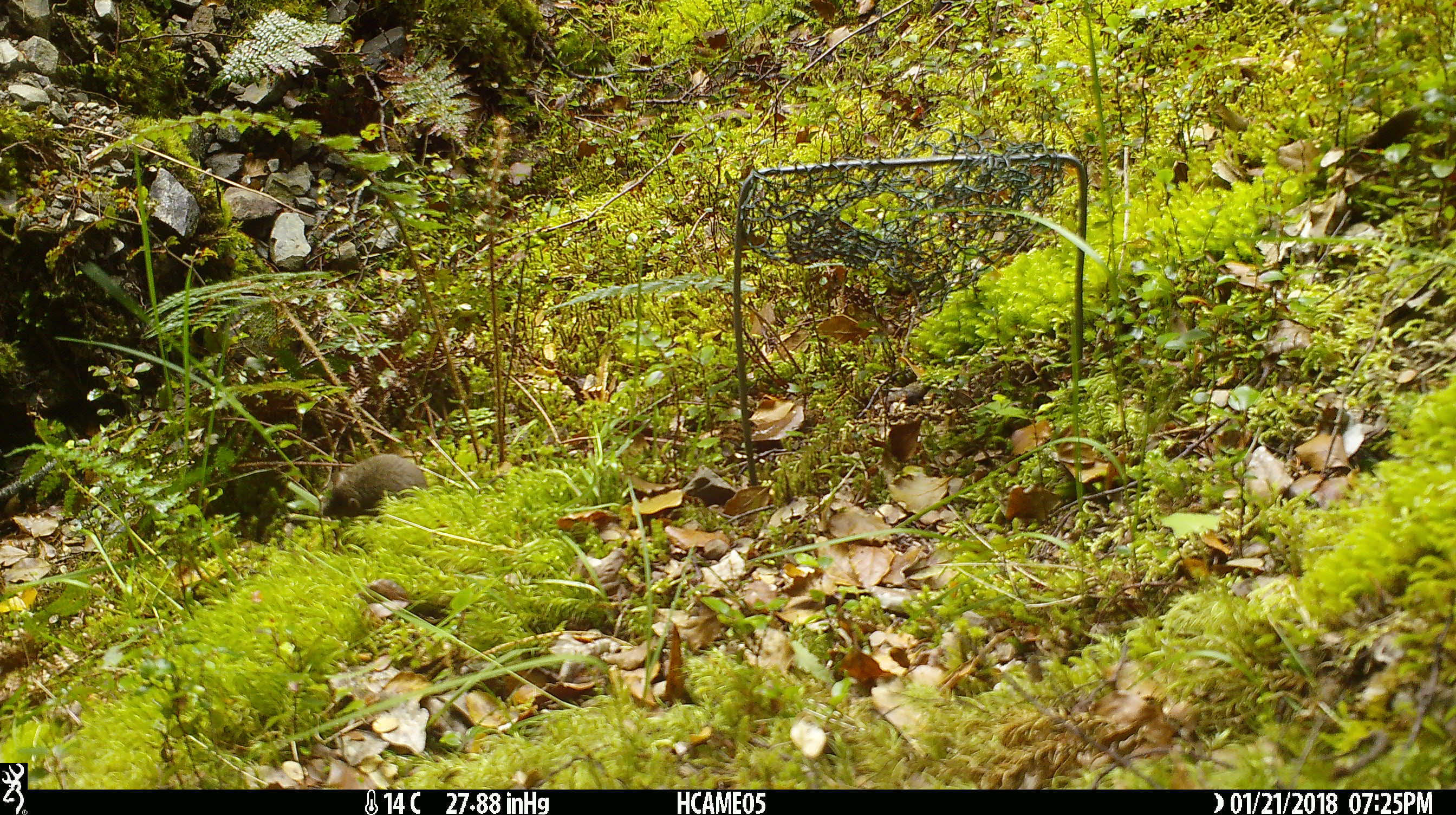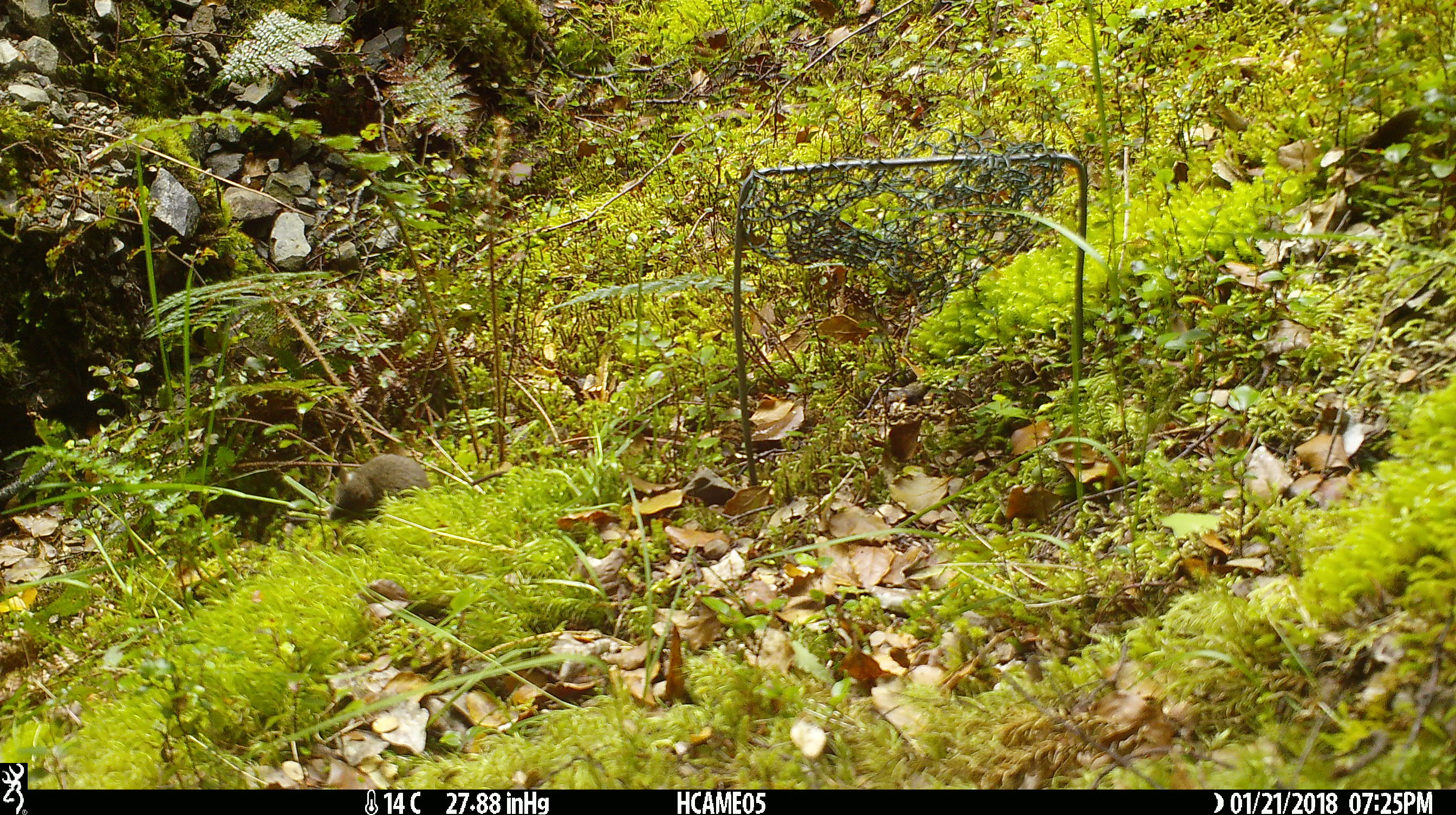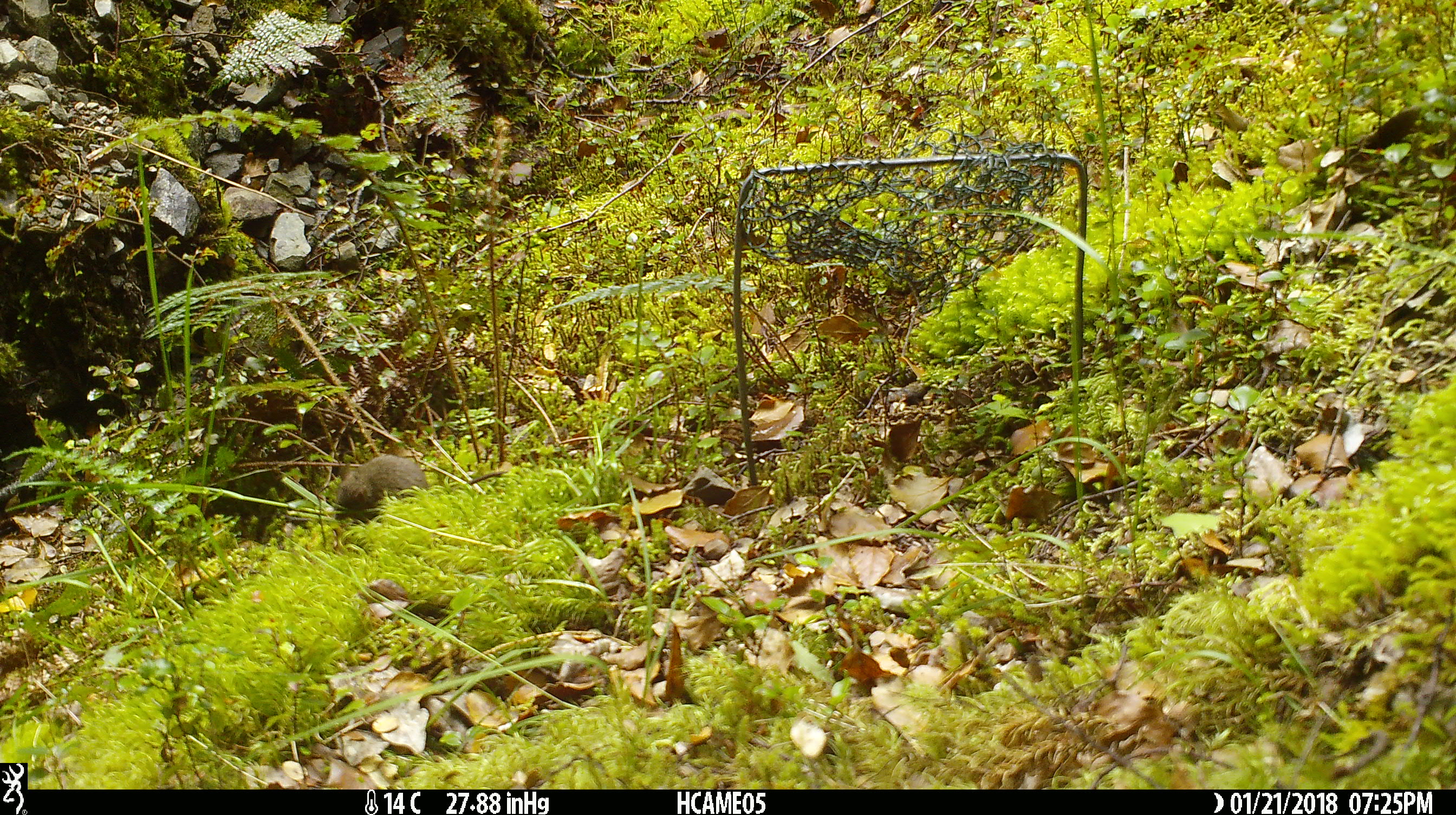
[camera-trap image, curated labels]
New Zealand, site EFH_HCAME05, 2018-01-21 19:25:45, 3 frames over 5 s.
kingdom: Animalia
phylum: Chordata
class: Mammalia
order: Rodentia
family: Muridae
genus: Mus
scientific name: Mus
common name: mouse